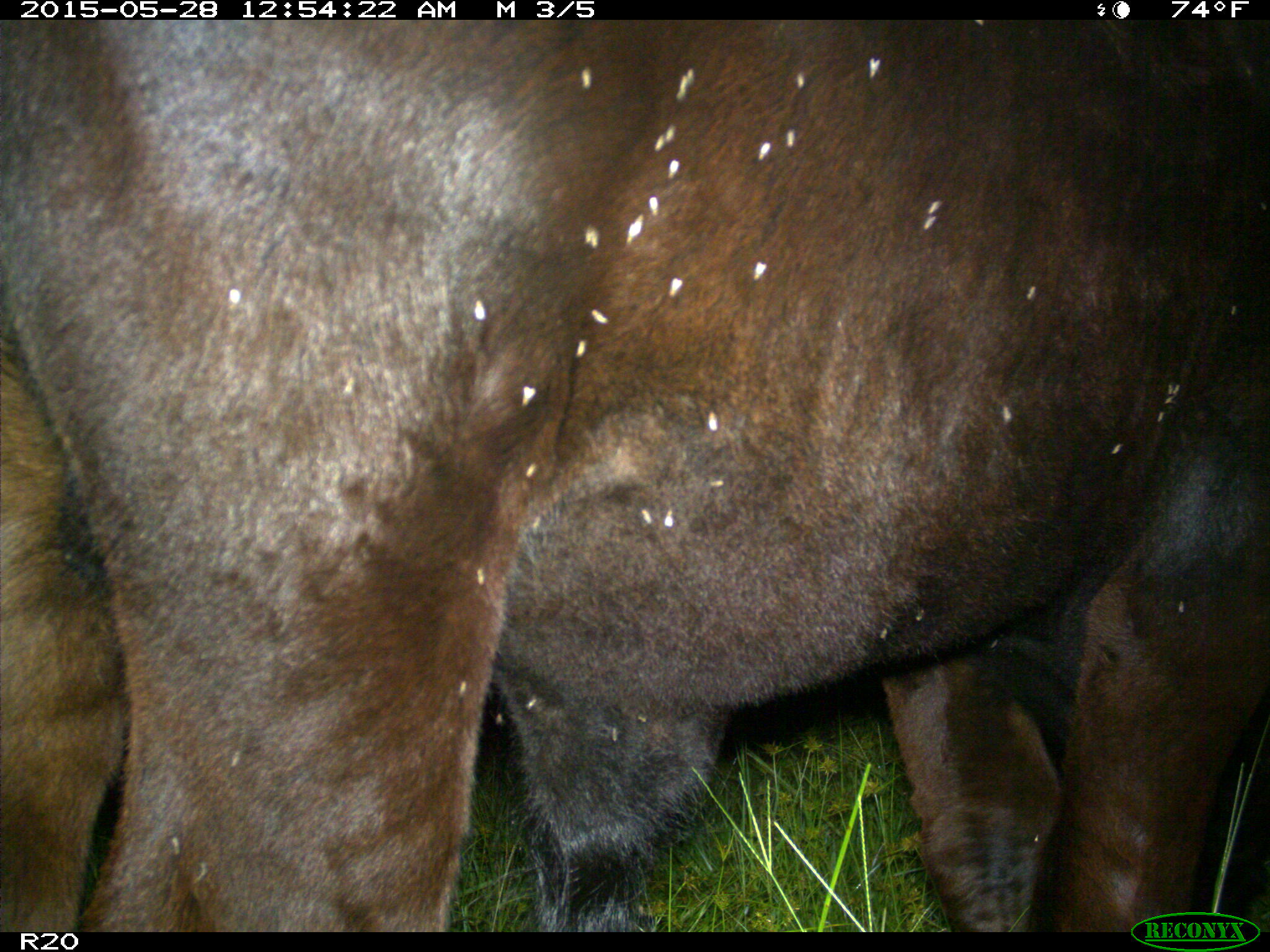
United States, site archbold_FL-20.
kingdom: Animalia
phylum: Chordata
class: Mammalia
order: Artiodactyla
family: Bovidae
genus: Bos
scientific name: Bos taurus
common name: domestic cow